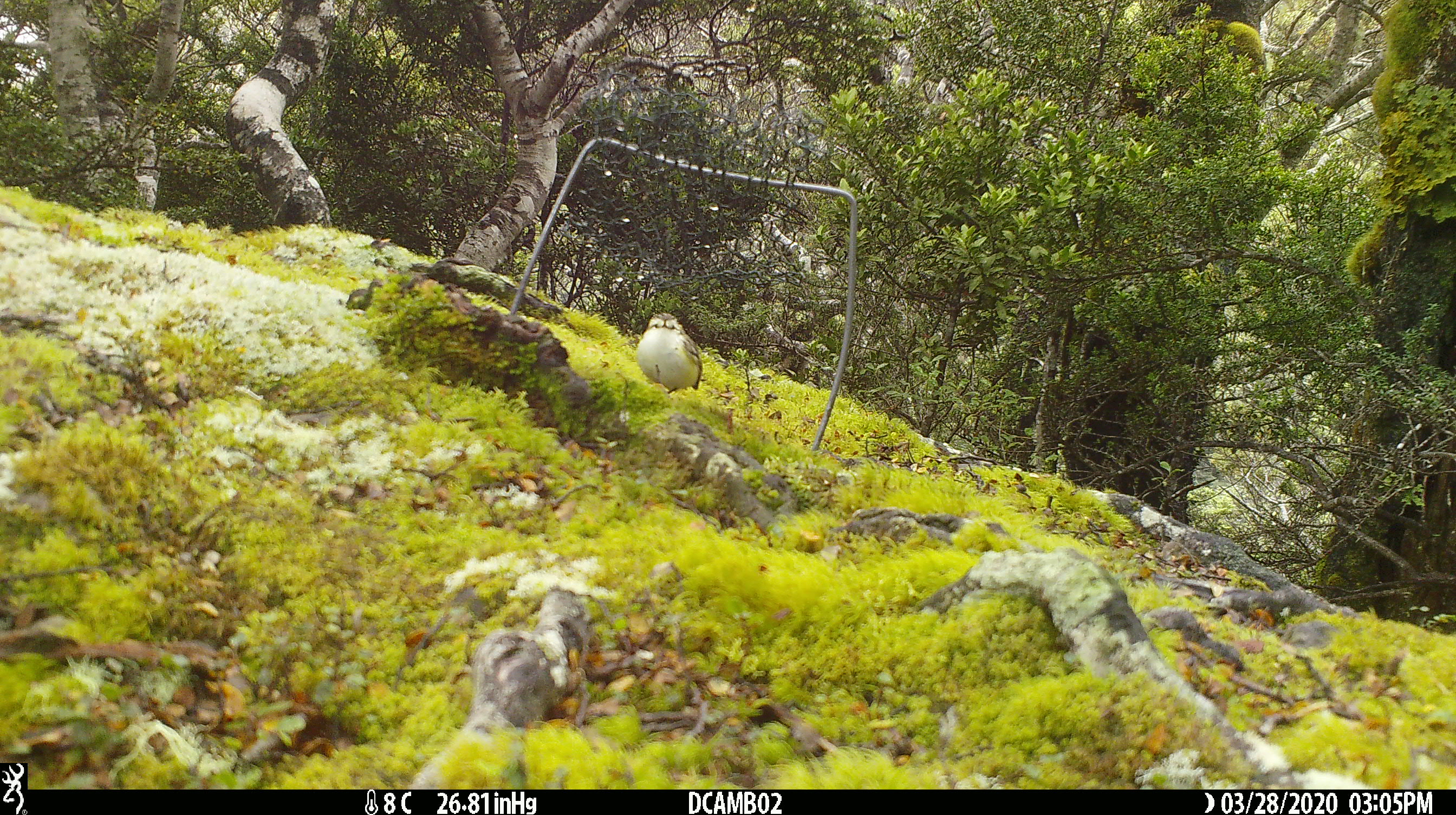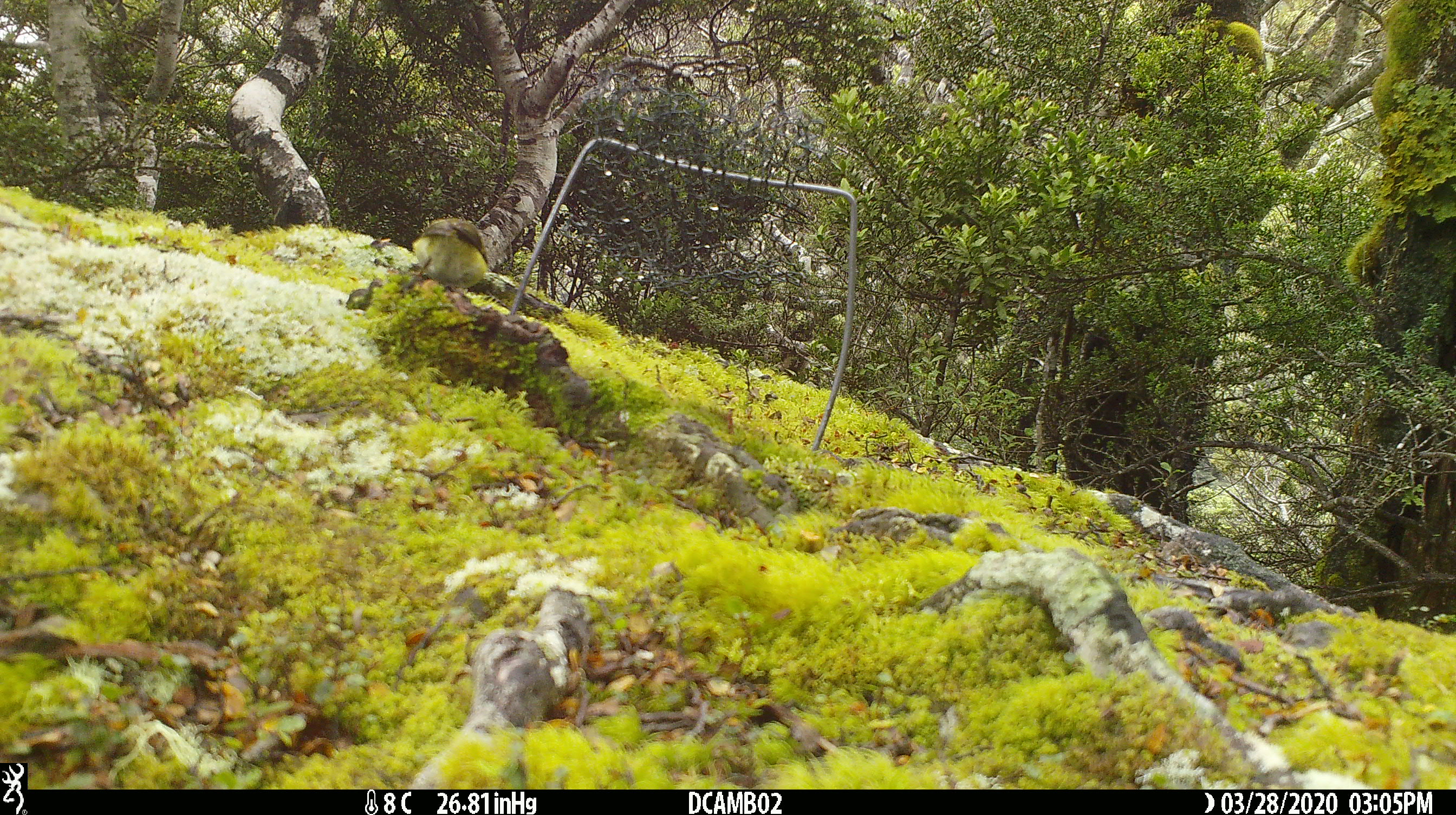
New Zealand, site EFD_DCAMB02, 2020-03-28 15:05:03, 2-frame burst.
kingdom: Animalia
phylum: Chordata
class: Aves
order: Passeriformes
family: Acanthisittidae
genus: Acanthisitta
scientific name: Acanthisitta chloris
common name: rifleman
Rifleman (Acanthisitta chloris).